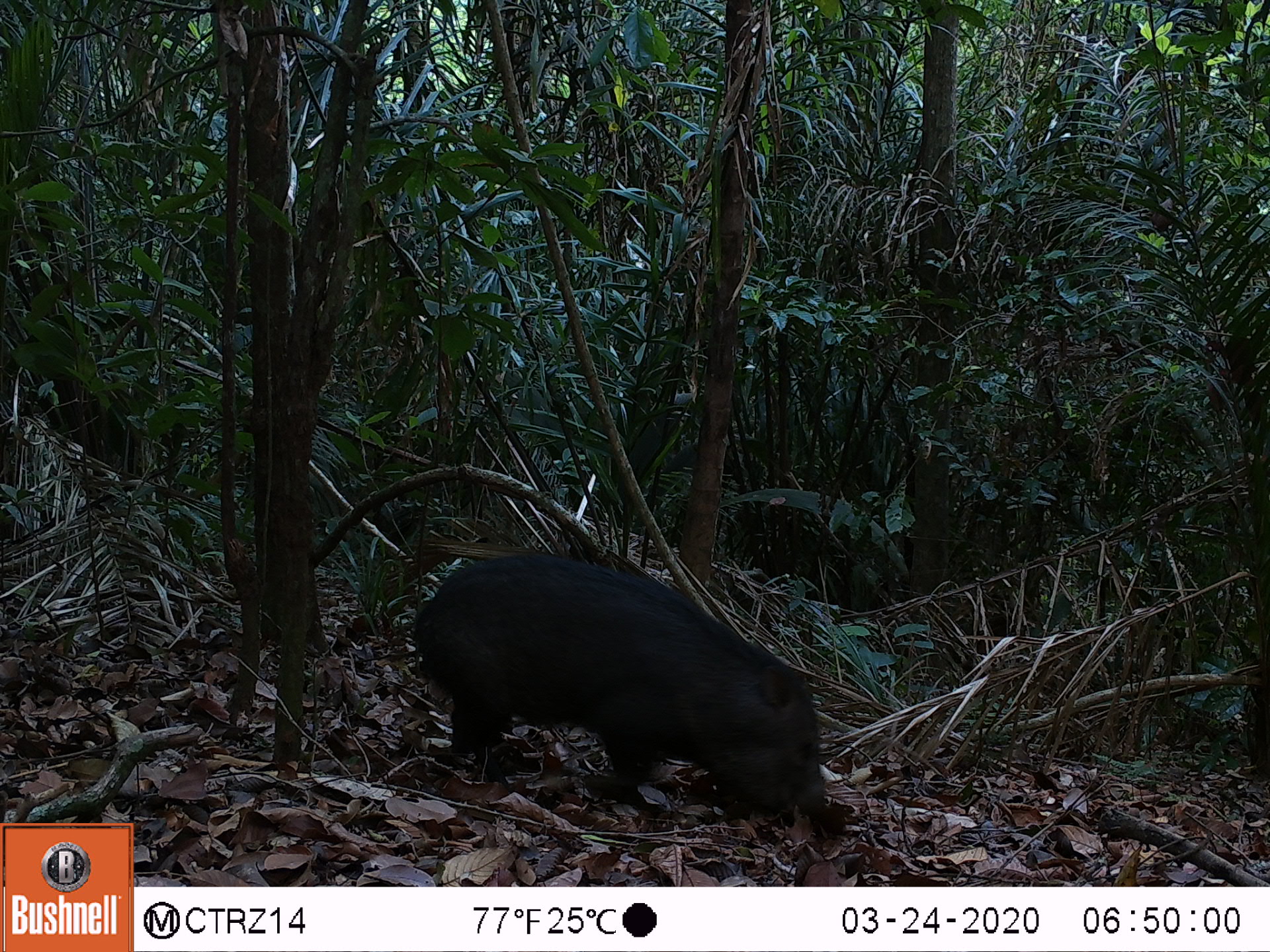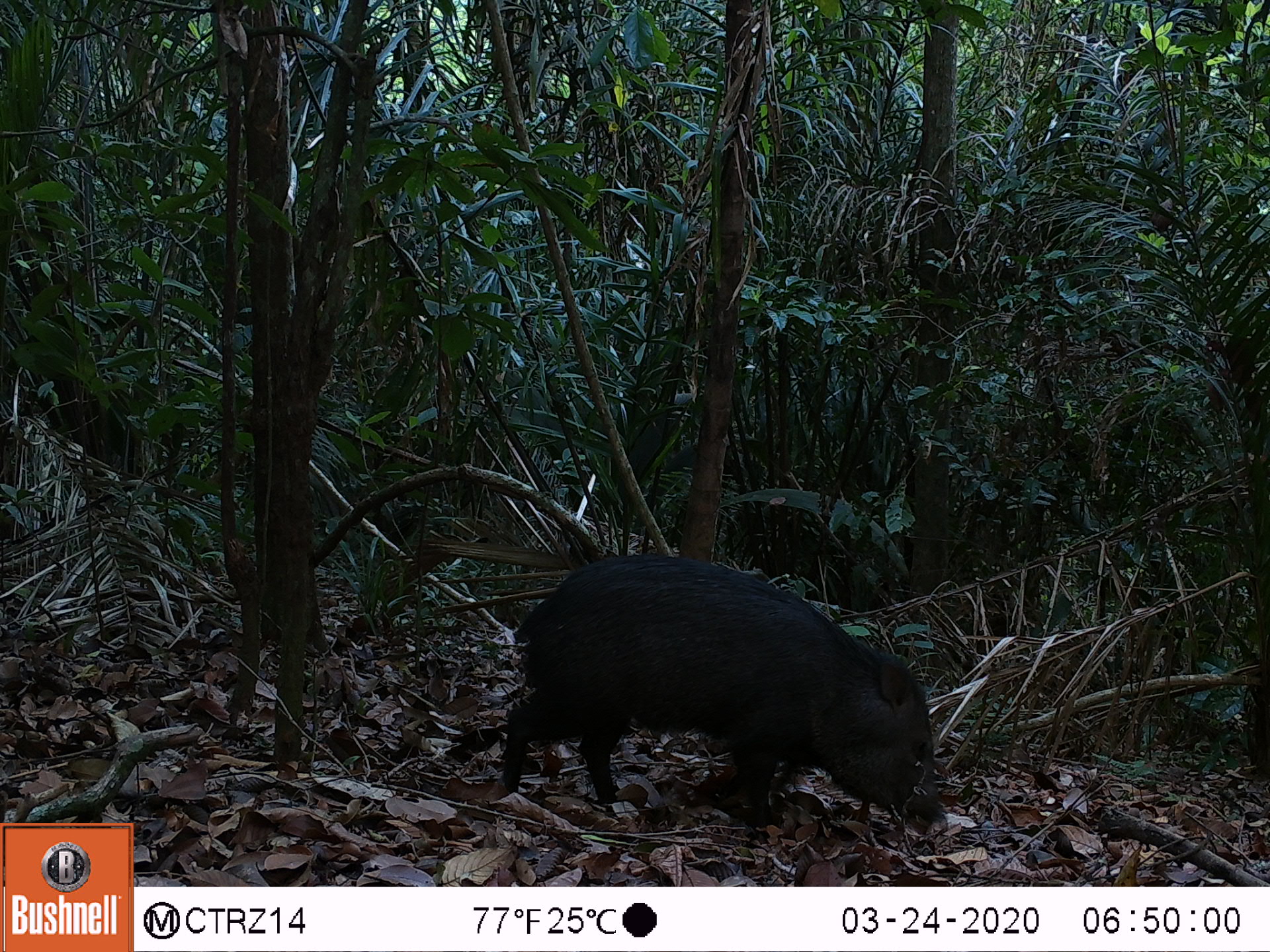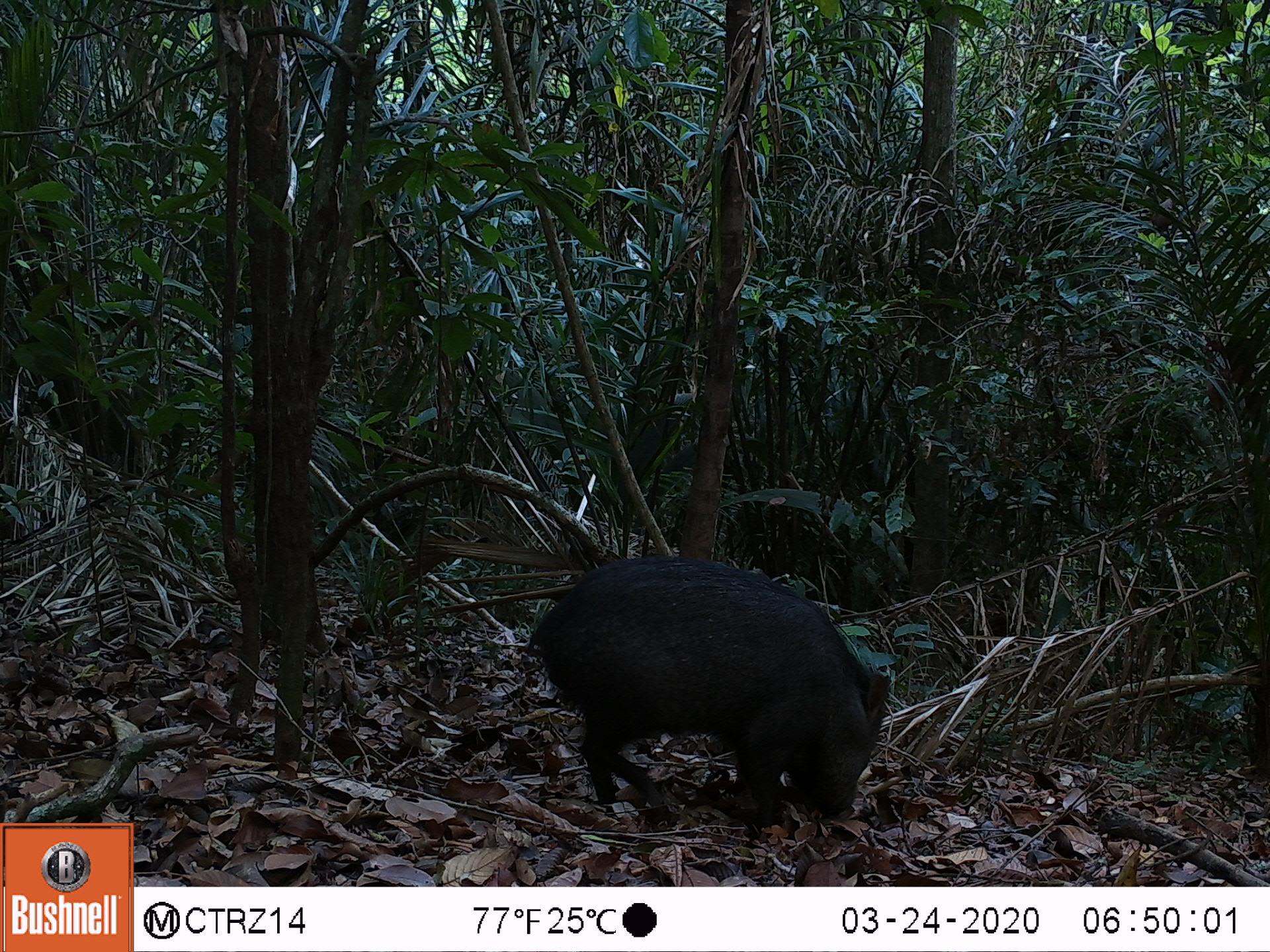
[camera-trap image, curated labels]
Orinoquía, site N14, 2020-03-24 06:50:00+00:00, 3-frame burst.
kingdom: Animalia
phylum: Chordata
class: Mammalia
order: Artiodactyla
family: Tayassuidae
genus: Pecari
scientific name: Pecari tajacu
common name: collared peccary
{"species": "collared peccary (Pecari tajacu)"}